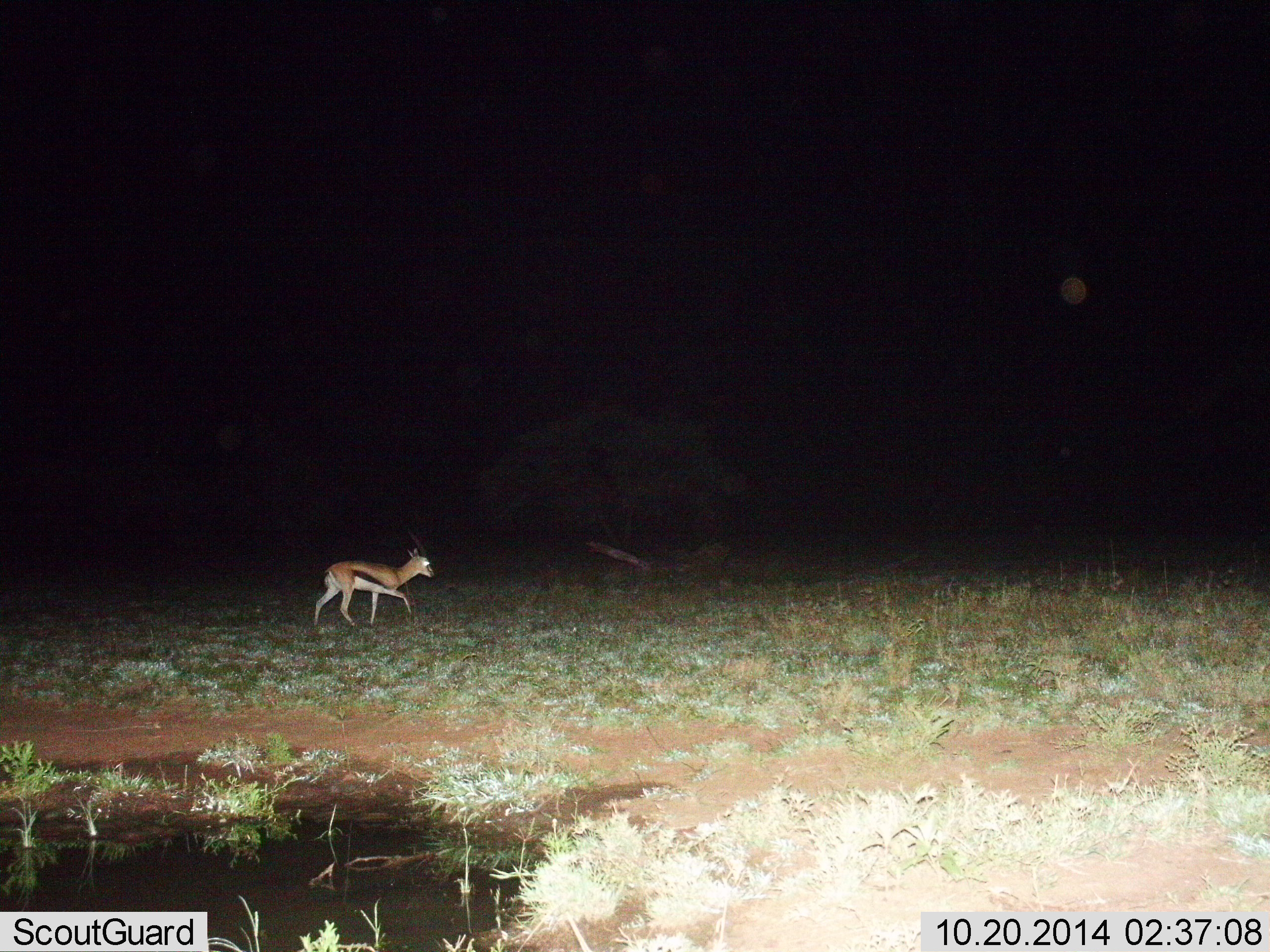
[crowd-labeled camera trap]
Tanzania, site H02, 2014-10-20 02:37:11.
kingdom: Animalia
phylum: Chordata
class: Mammalia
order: Artiodactyla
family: Bovidae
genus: Eudorcas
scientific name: Eudorcas thomsonii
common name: thomson's gazelle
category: gazellethomsons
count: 1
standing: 0%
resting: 0%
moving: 100%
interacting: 0%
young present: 0%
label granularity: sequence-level